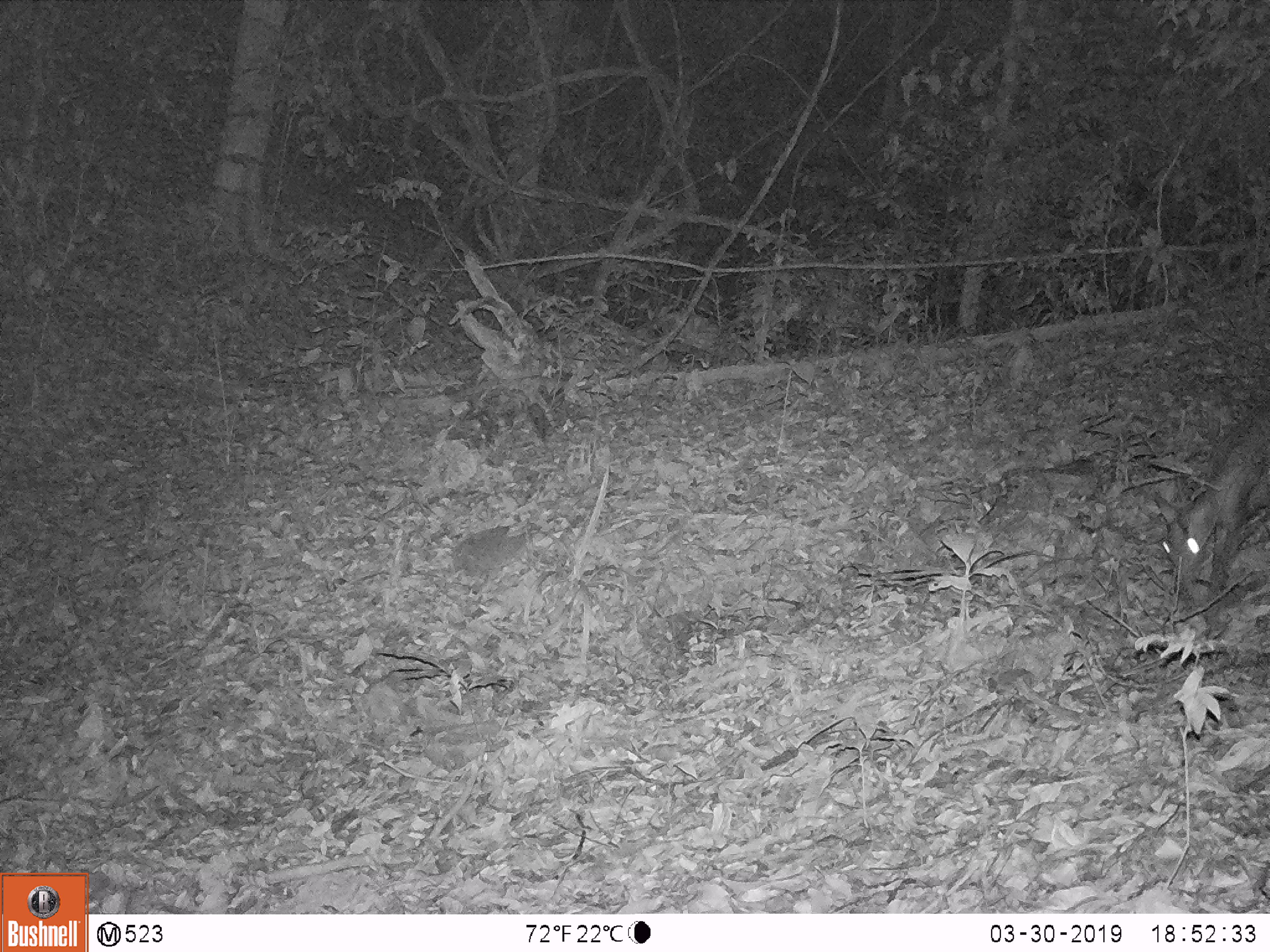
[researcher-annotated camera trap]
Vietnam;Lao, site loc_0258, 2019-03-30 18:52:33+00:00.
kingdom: Animalia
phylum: Chordata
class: Mammalia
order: Artiodactyla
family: Cervidae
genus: Muntiacus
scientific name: Muntiacus rooseveltorum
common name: roosevelt's muntjac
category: roosevelts muntjac group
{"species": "roosevelts muntjac group (roosevelt's muntjac) (Muntiacus rooseveltorum)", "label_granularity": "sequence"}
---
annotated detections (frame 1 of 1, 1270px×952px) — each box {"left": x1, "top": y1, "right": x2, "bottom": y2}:
roosevelts muntjac group: {"left": 1153, "top": 398, "right": 1270, "bottom": 601}